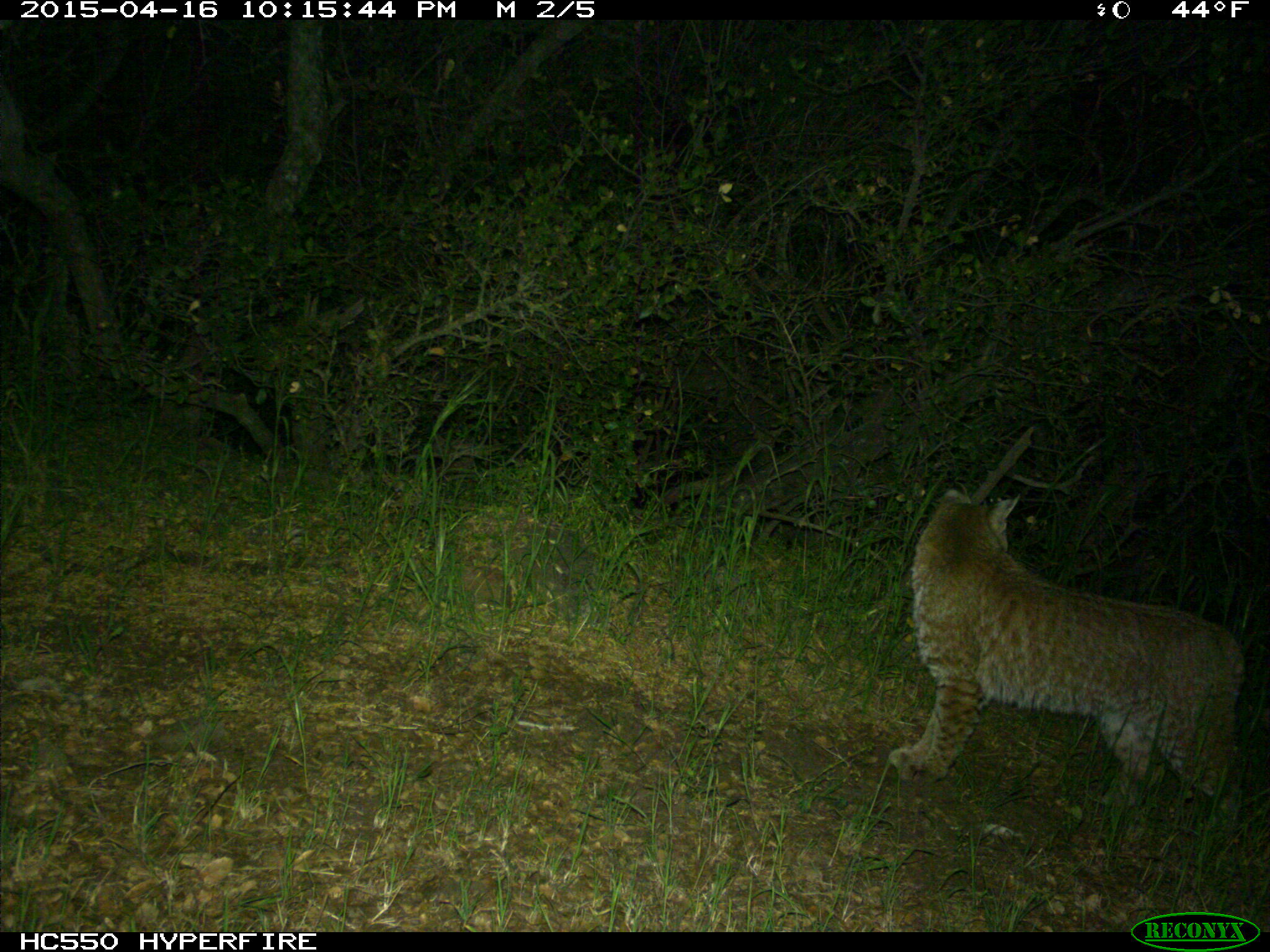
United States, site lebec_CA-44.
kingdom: Animalia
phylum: Chordata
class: Mammalia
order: Carnivora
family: Felidae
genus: Lynx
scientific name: Lynx rufus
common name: bobcat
Lynx rufus (bobcat).